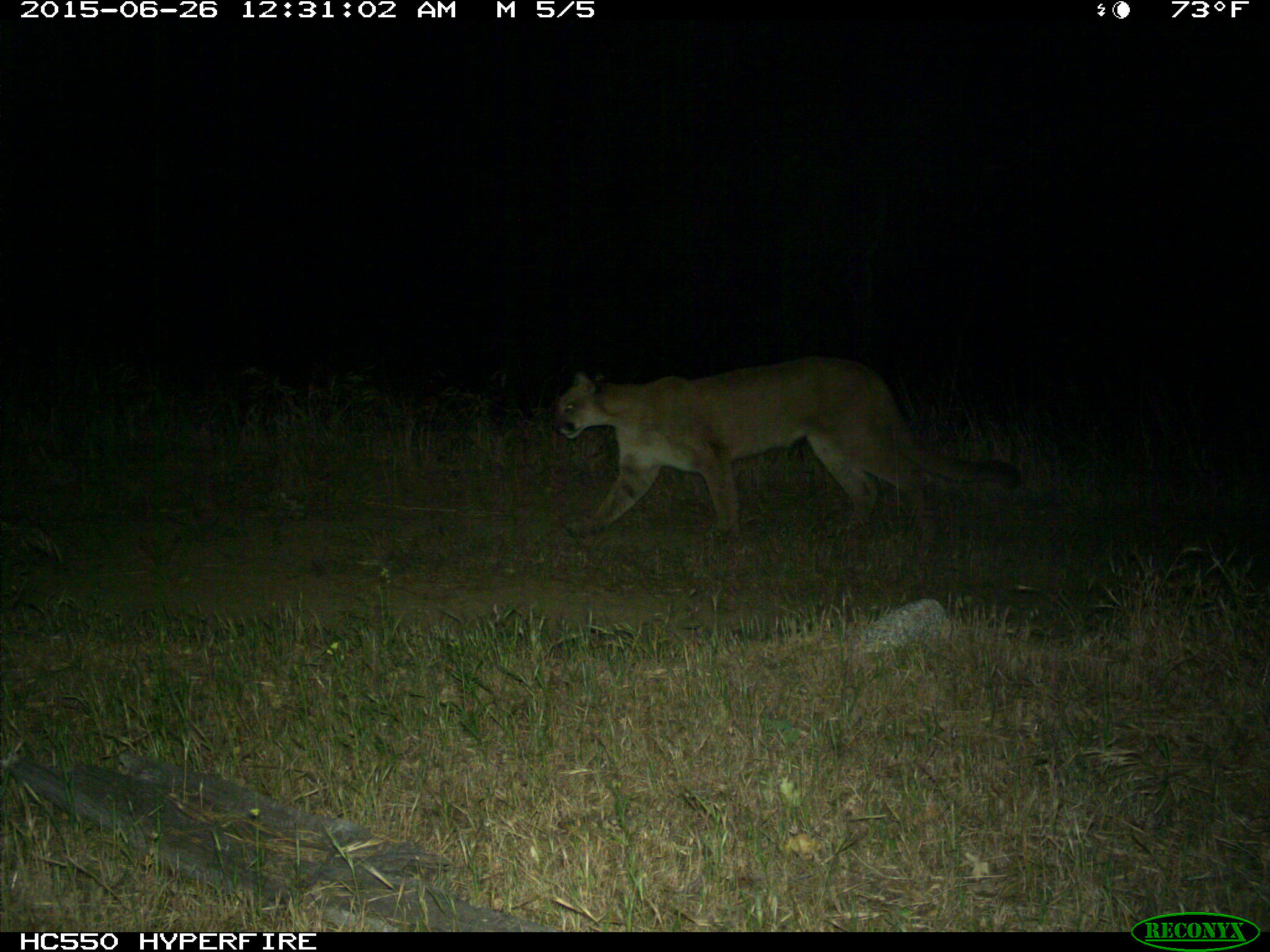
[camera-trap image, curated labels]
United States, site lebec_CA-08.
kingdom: Animalia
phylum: Chordata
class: Mammalia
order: Carnivora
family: Felidae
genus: Puma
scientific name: Puma concolor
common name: mountain lion